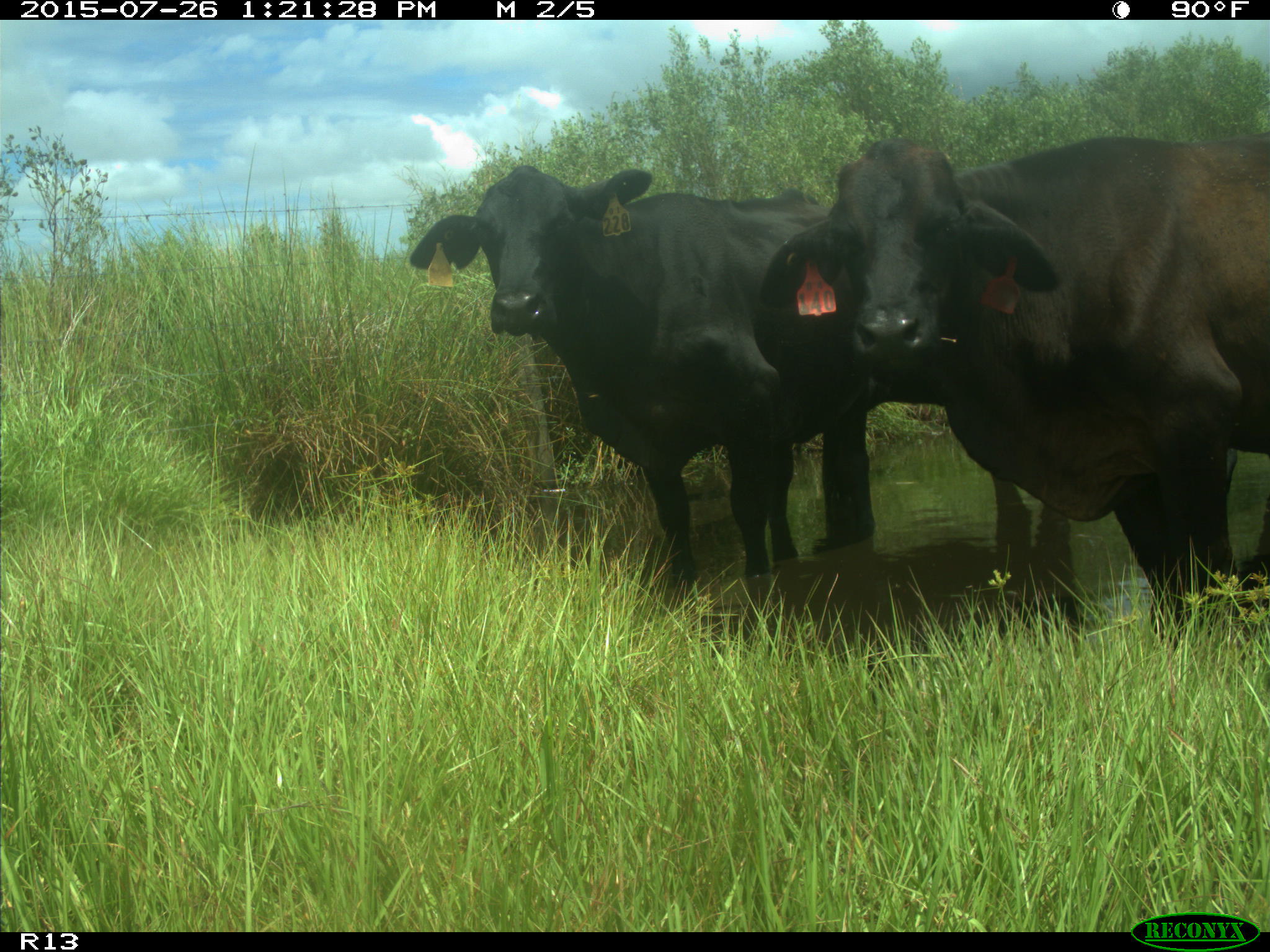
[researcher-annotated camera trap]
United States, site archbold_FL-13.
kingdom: Animalia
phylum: Chordata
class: Mammalia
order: Artiodactyla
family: Bovidae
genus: Bos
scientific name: Bos taurus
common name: domestic cow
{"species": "Bos taurus (domestic cow)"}